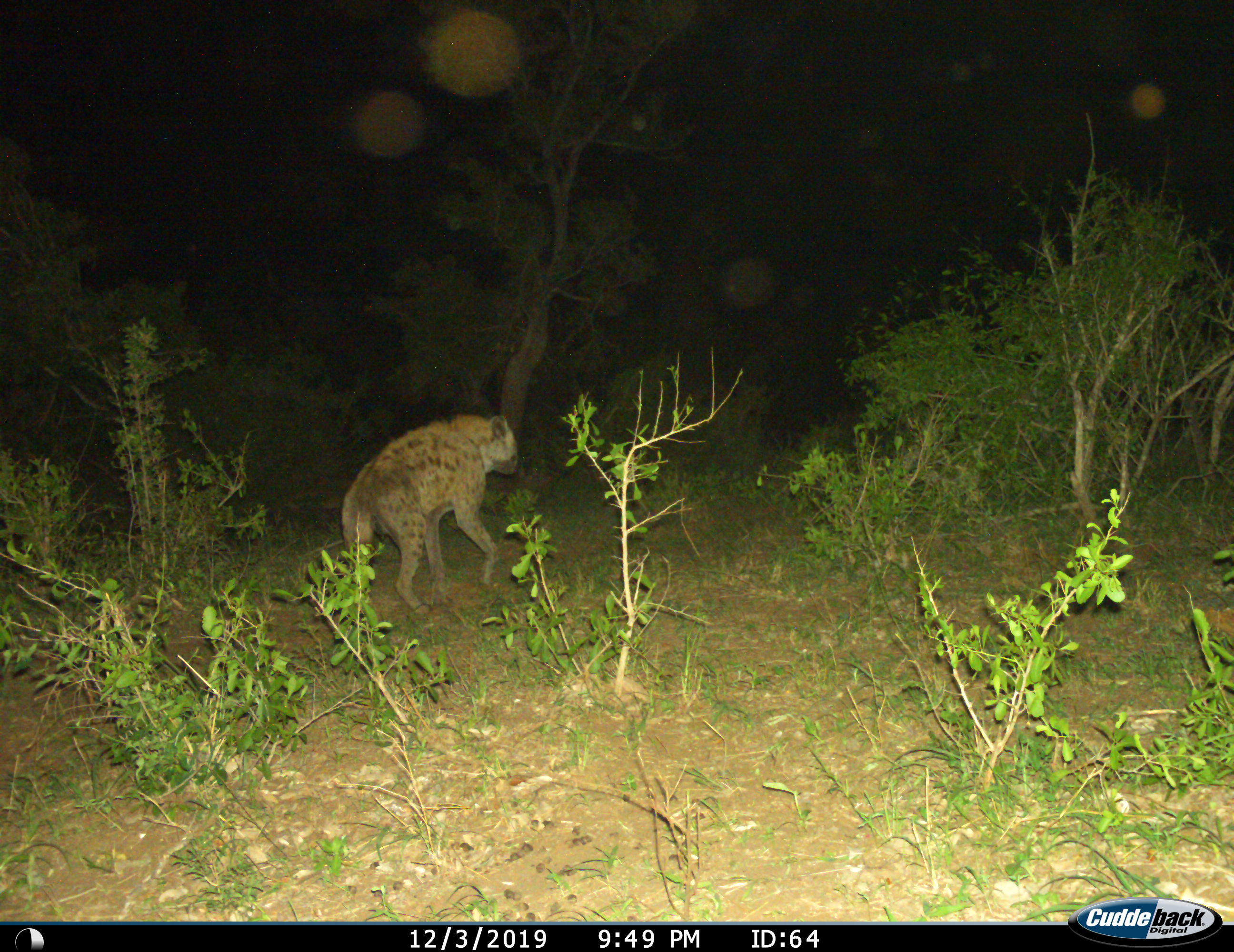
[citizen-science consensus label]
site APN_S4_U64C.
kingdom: Animalia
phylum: Chordata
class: Mammalia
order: Carnivora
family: Hyaenidae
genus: Crocuta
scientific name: Crocuta crocuta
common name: spotted hyena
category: hyenaspotted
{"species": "hyenaspotted (spotted hyena) (Crocuta crocuta)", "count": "1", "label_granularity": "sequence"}